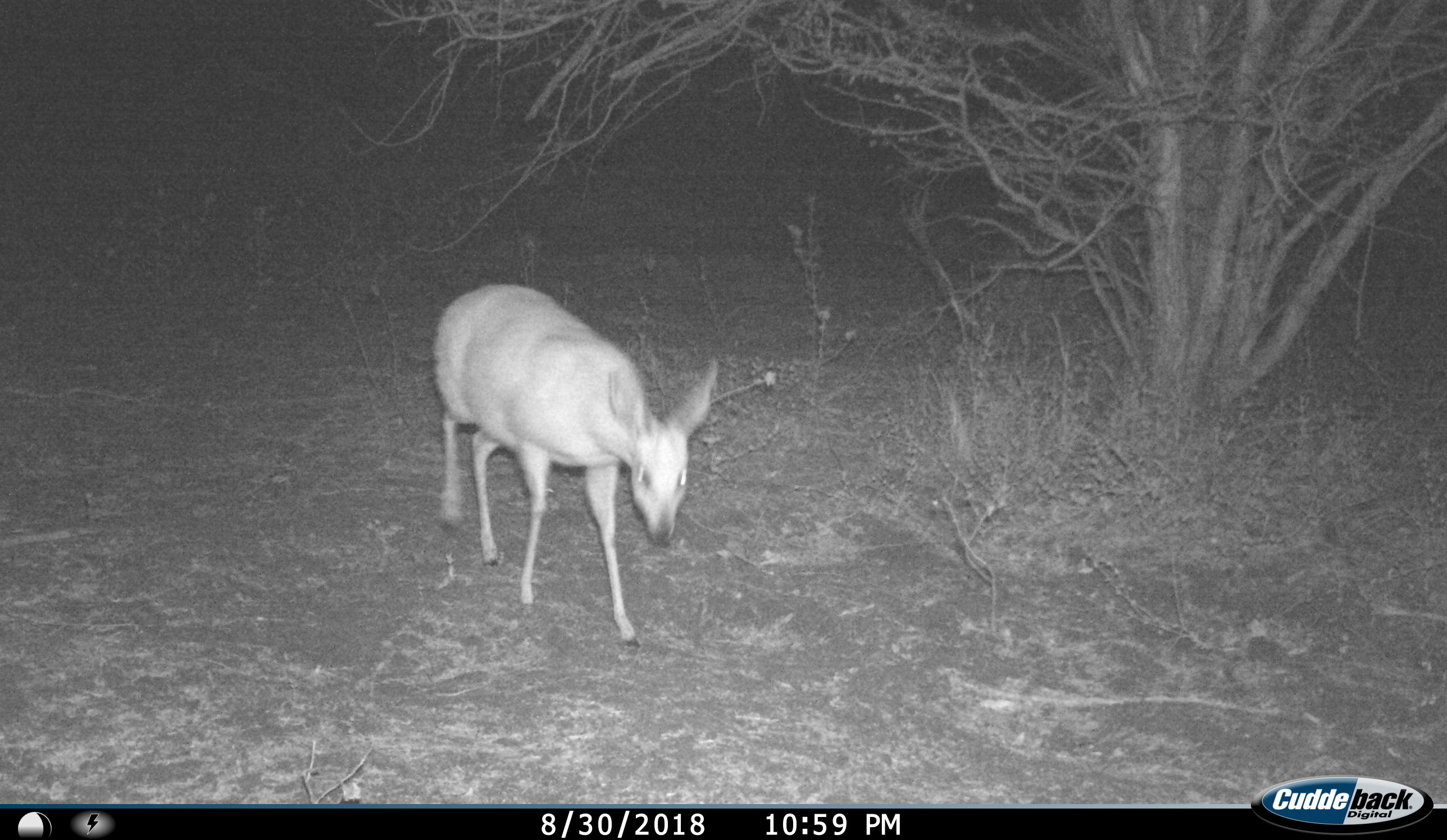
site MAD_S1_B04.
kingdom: Animalia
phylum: Chordata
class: Mammalia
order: Artiodactyla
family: Bovidae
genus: Redunca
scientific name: Redunca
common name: reedbuck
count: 1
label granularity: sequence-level